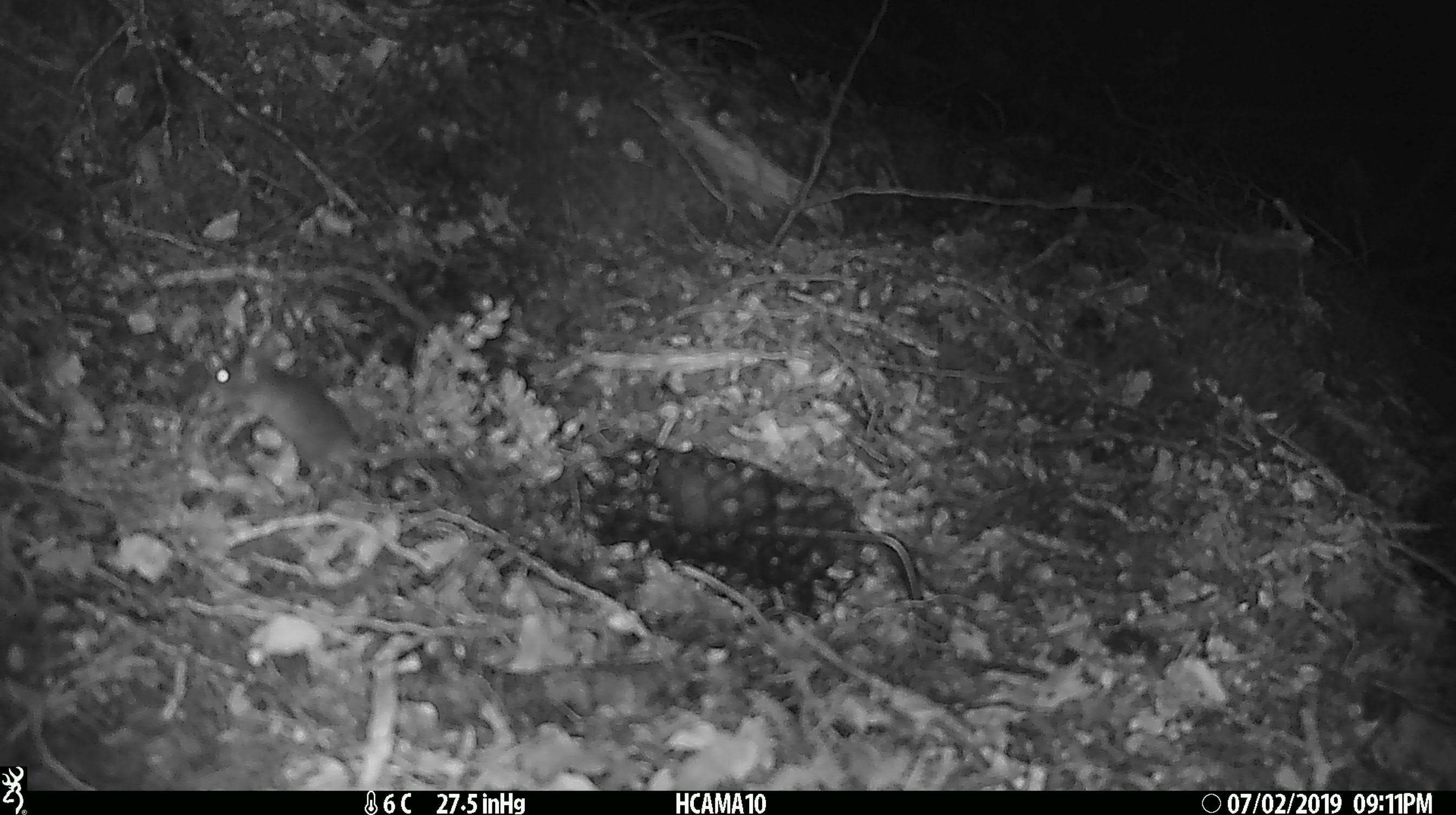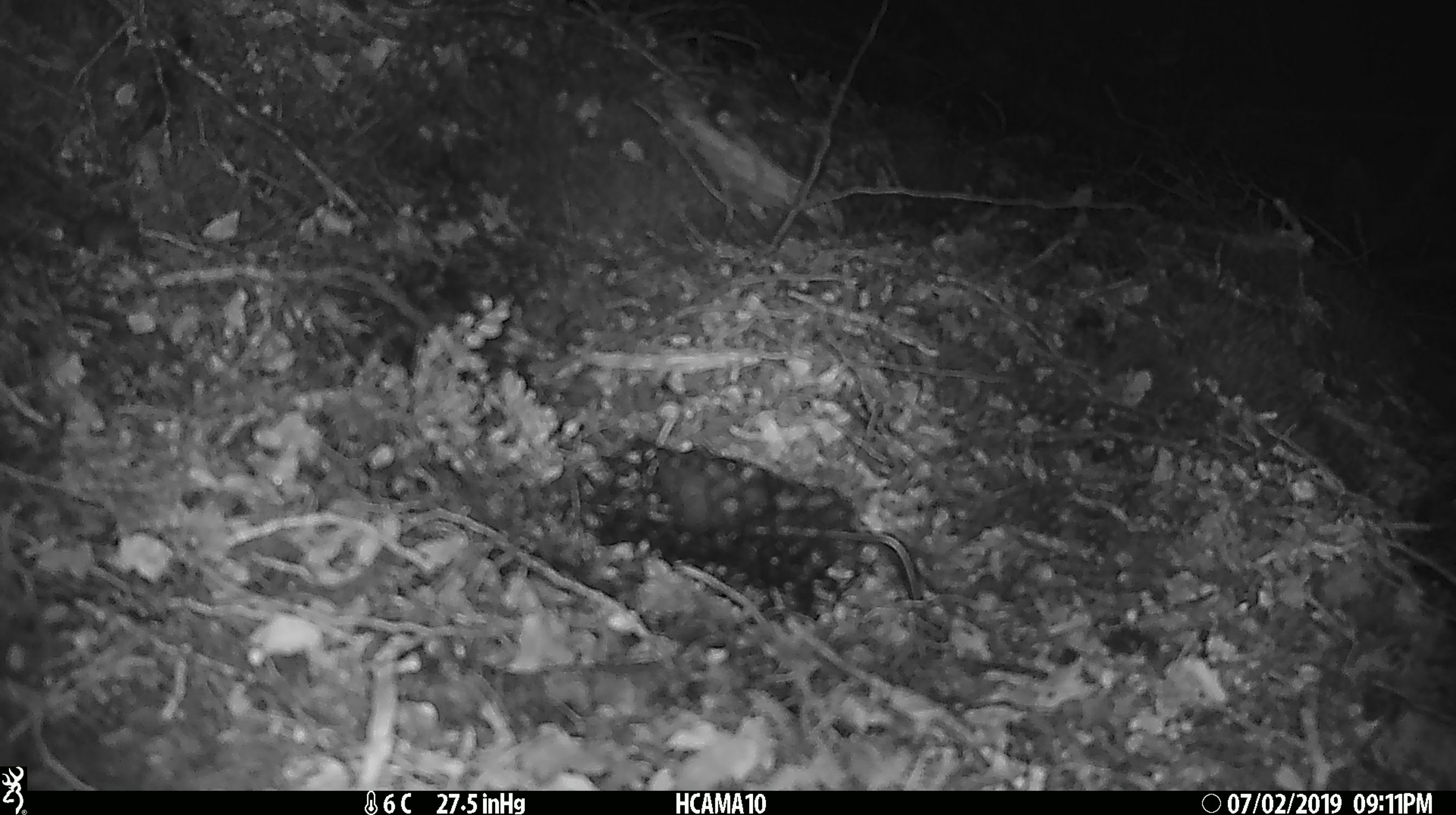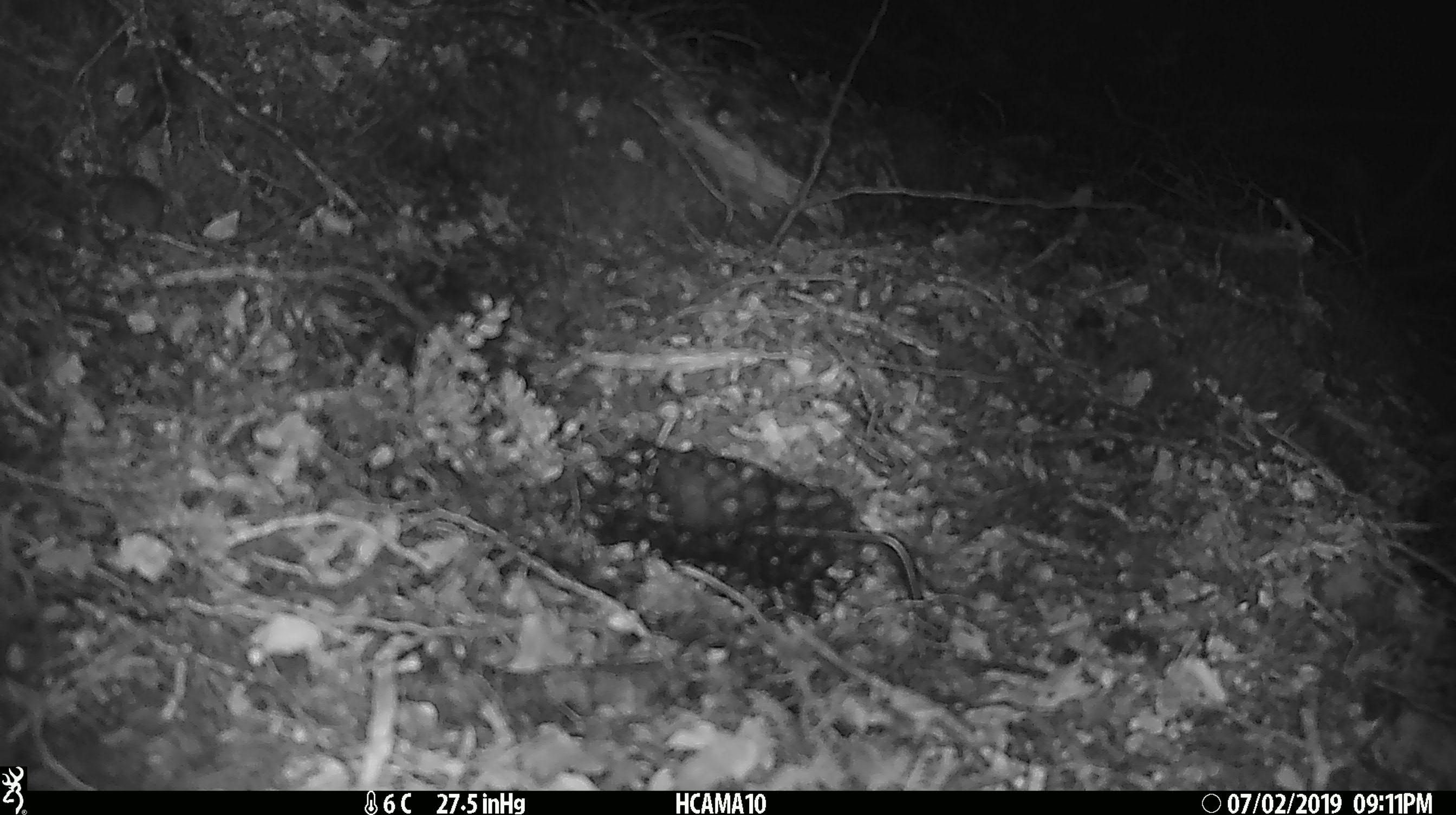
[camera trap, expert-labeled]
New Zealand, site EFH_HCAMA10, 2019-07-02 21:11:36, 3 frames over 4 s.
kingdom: Animalia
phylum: Chordata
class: Mammalia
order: Rodentia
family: Muridae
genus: Mus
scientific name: Mus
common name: mouse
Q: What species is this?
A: Mouse (Mus).